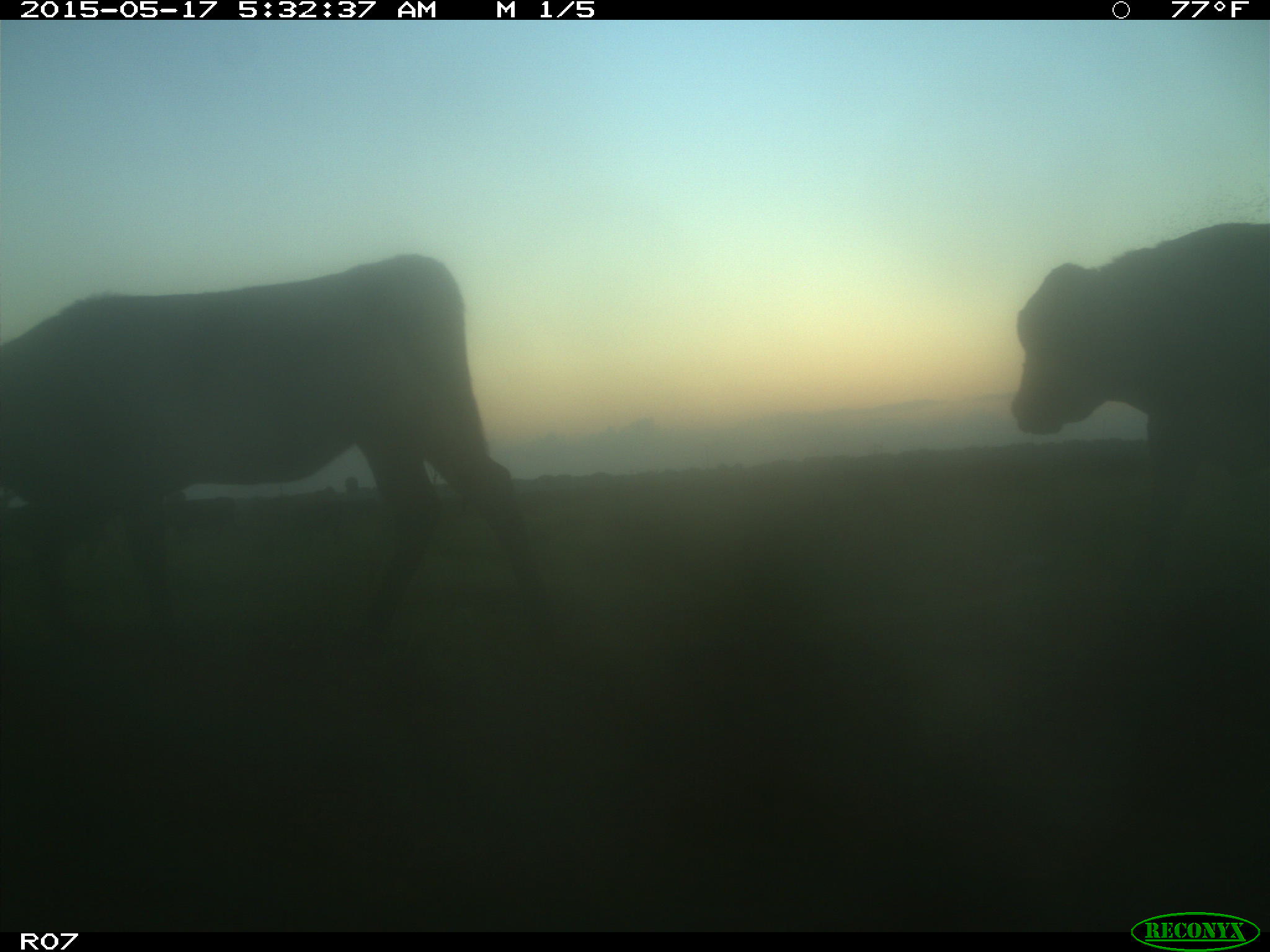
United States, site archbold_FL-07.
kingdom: Animalia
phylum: Chordata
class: Mammalia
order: Artiodactyla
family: Bovidae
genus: Bos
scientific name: Bos taurus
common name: domestic cow